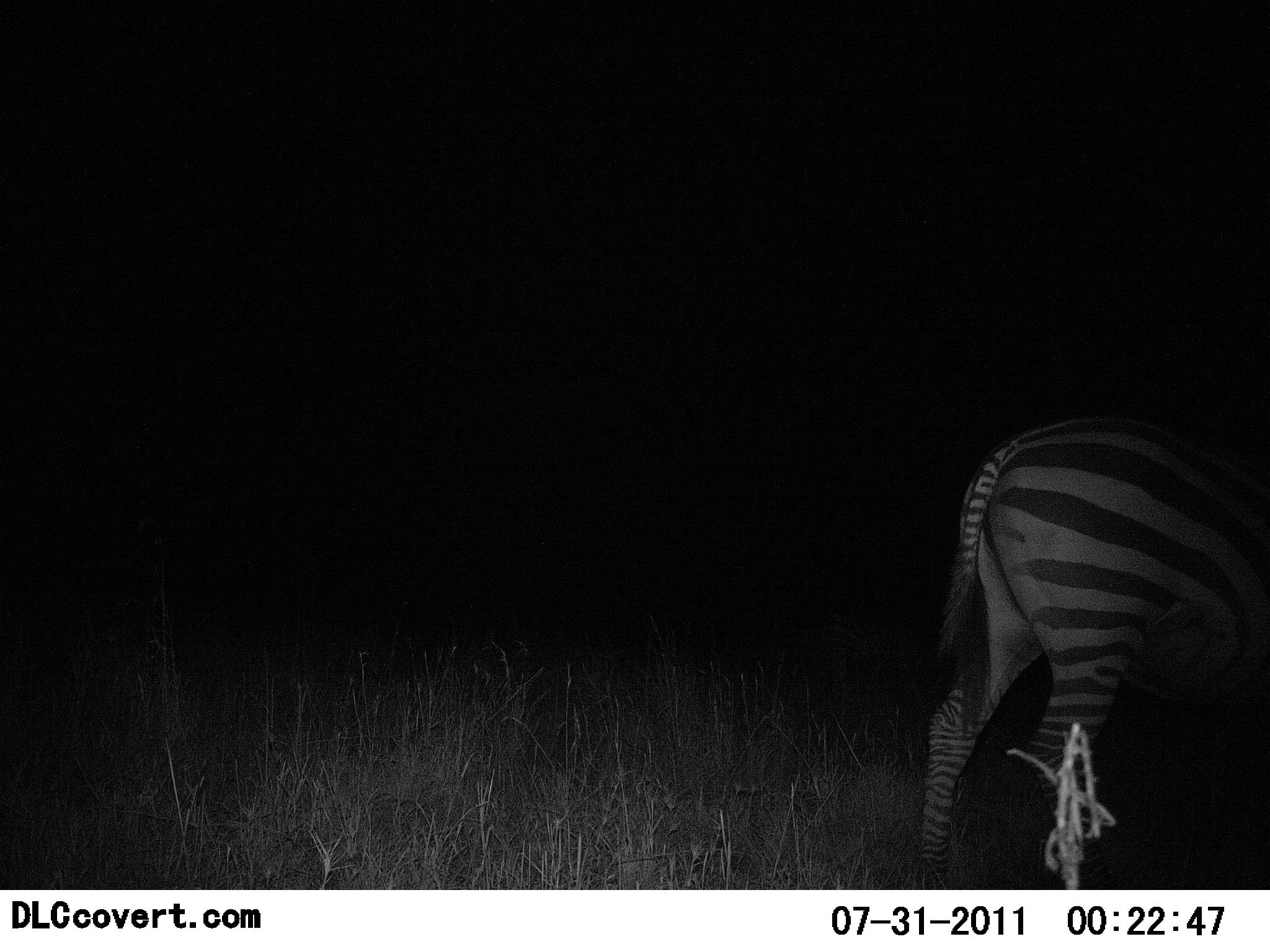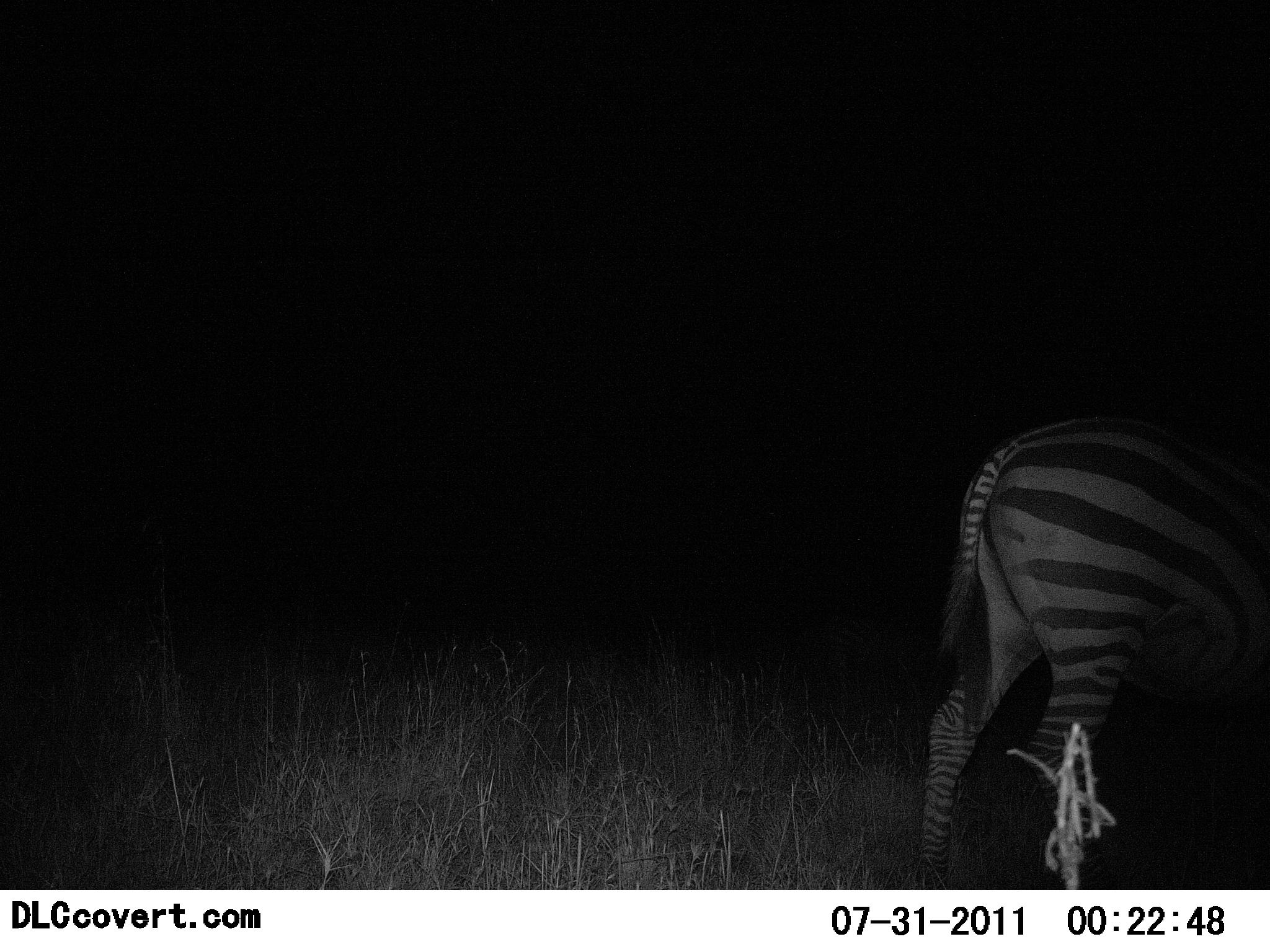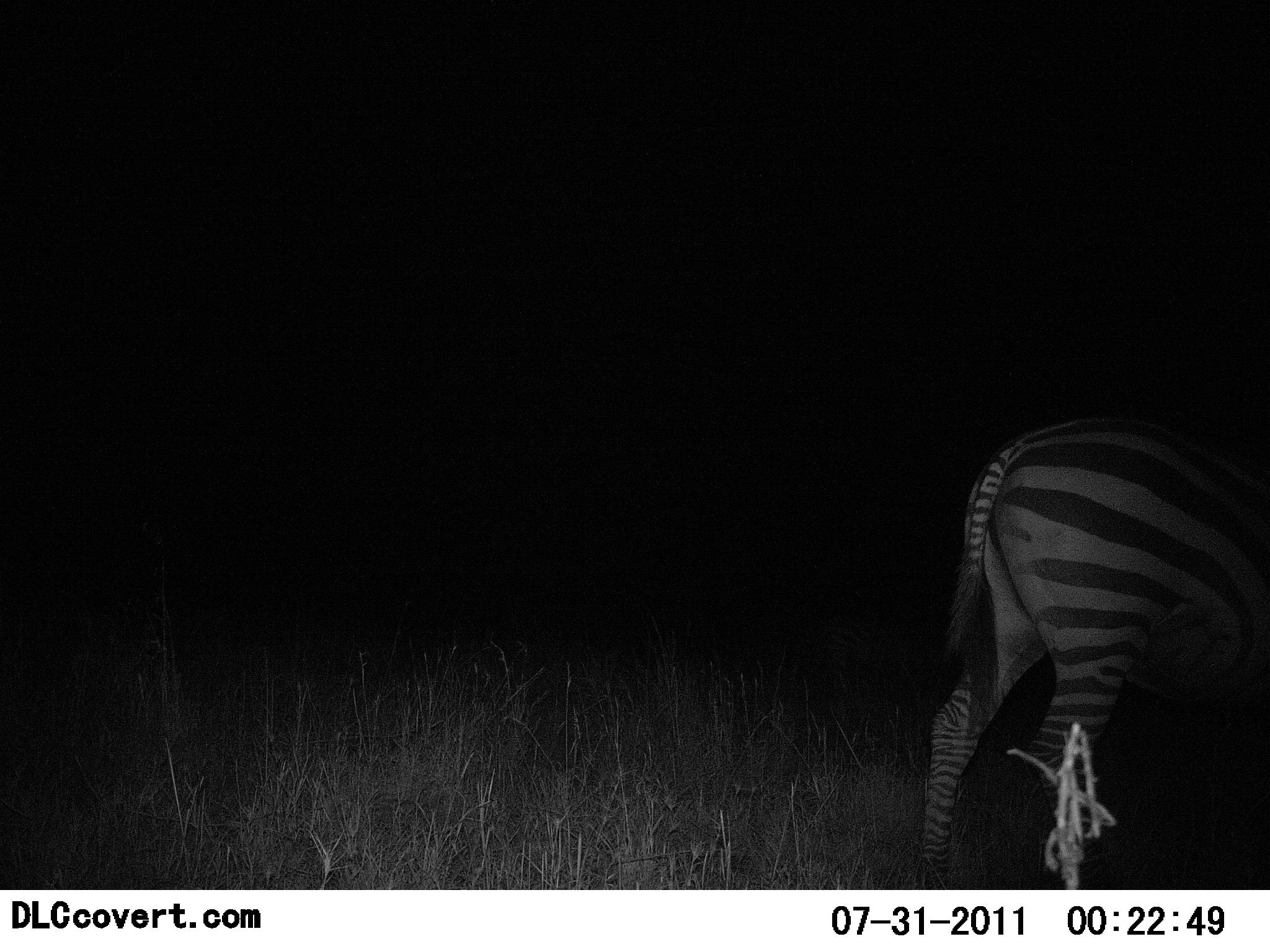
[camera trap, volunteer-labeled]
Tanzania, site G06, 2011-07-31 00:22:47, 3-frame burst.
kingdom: Animalia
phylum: Chordata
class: Mammalia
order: Perissodactyla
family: Equidae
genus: Equus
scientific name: Equus quagga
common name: plains zebra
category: zebra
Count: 1.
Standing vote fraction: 73%.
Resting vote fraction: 0%.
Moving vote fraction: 36%.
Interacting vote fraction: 0%.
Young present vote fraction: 0%.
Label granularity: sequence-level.